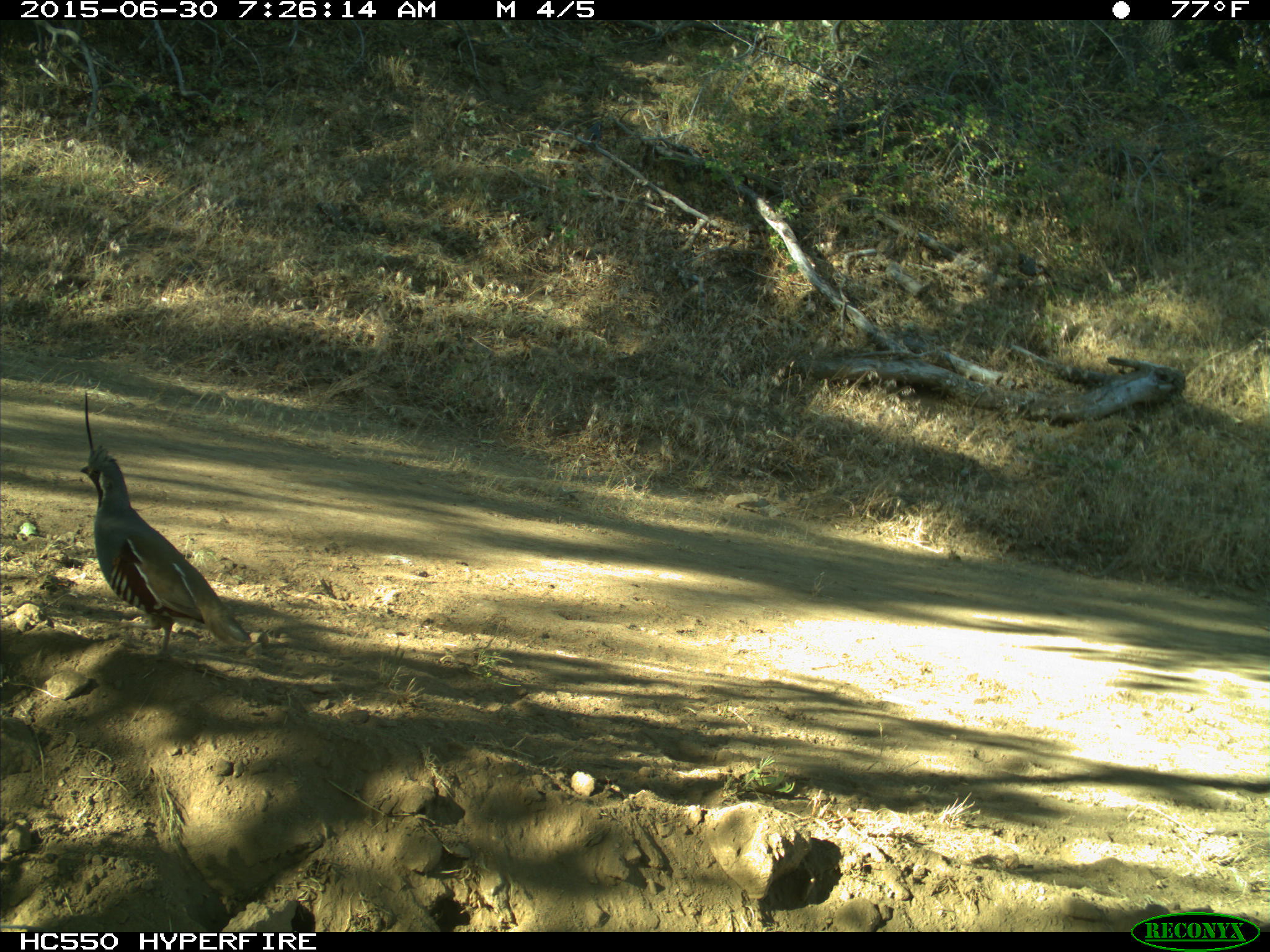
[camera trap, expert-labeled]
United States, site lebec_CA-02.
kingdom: Animalia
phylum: Chordata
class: Aves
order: Galliformes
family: Odontophoridae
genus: Callipepla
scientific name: Callipepla californica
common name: california quail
Callipepla californica (california quail).